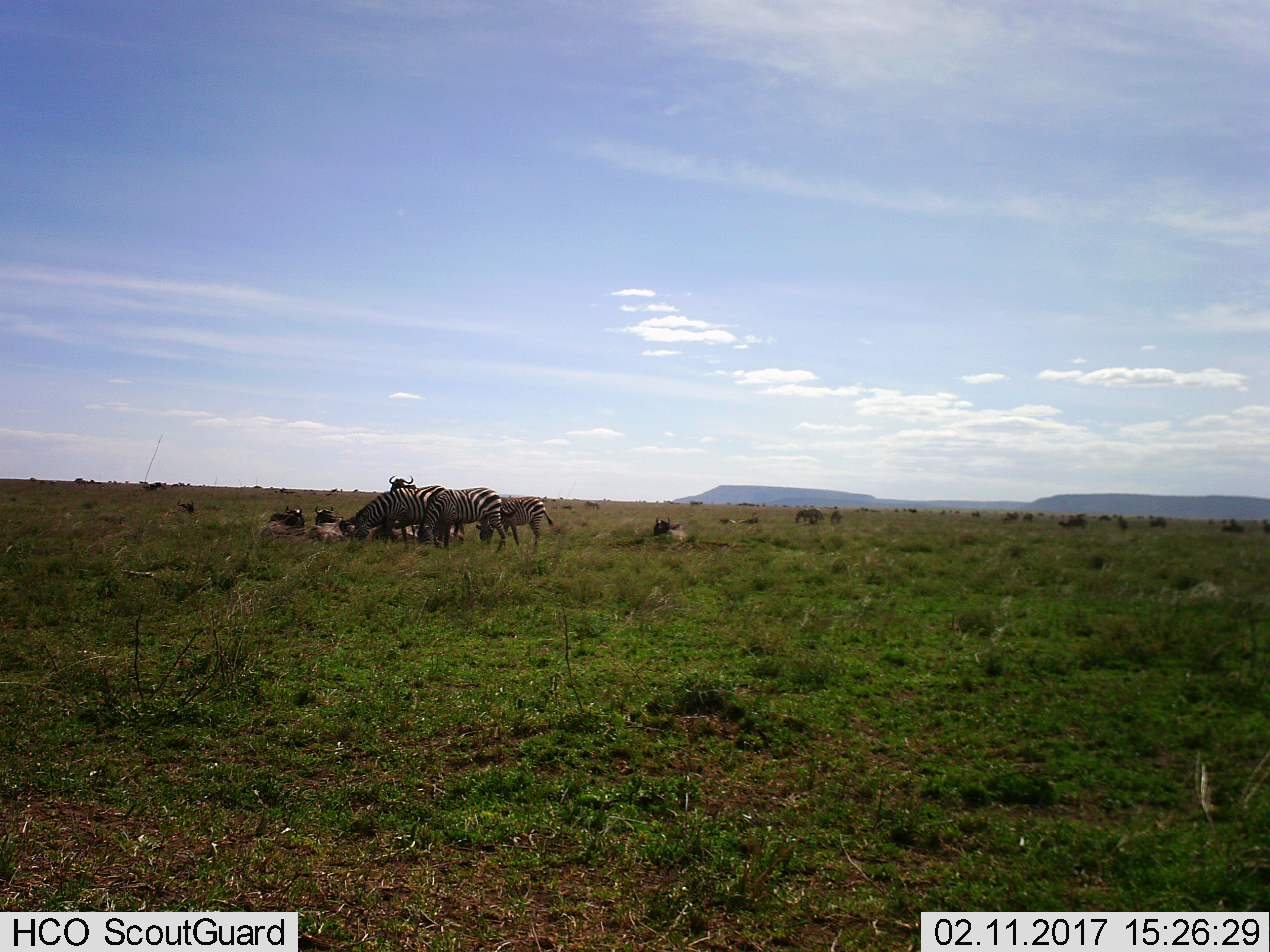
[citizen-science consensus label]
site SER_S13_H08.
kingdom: Animalia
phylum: Chordata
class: Mammalia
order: Artiodactyla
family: Bovidae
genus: Connochaetes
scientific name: Connochaetes taurinus taurinus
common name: blue wildebeest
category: wildebeestblue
Wildebeestblue (blue wildebeest) (Connochaetes taurinus taurinus), count 11-50. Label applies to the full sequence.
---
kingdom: Animalia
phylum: Chordata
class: Mammalia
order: Perissodactyla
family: Equidae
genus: Equus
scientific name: Equus quagga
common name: plains zebra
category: zebraplains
Zebraplains (plains zebra) (Equus quagga), count 3. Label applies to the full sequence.